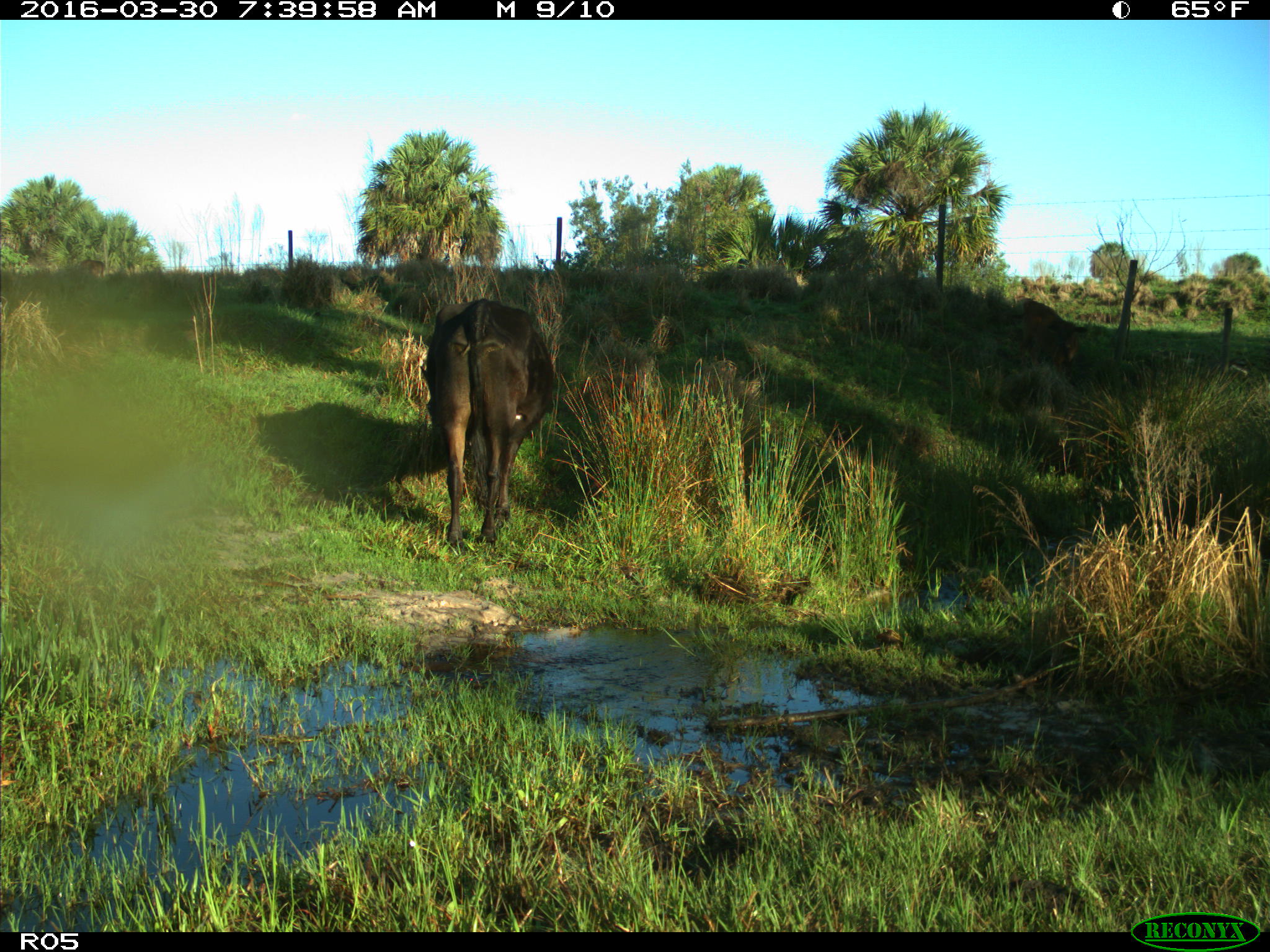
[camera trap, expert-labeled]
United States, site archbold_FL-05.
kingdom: Animalia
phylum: Chordata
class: Mammalia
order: Artiodactyla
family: Bovidae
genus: Bos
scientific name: Bos taurus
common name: domestic cow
Bos taurus (domestic cow).